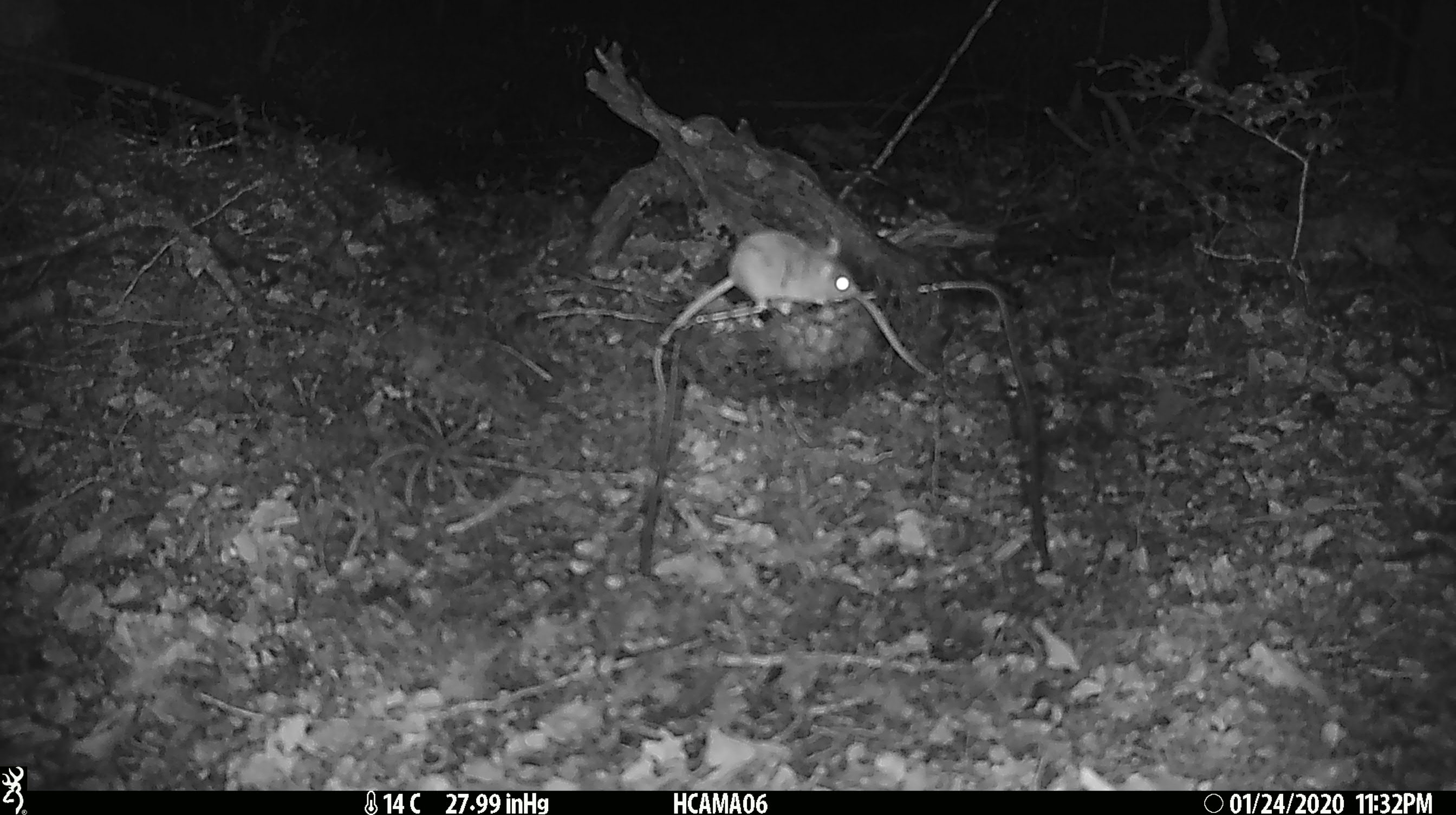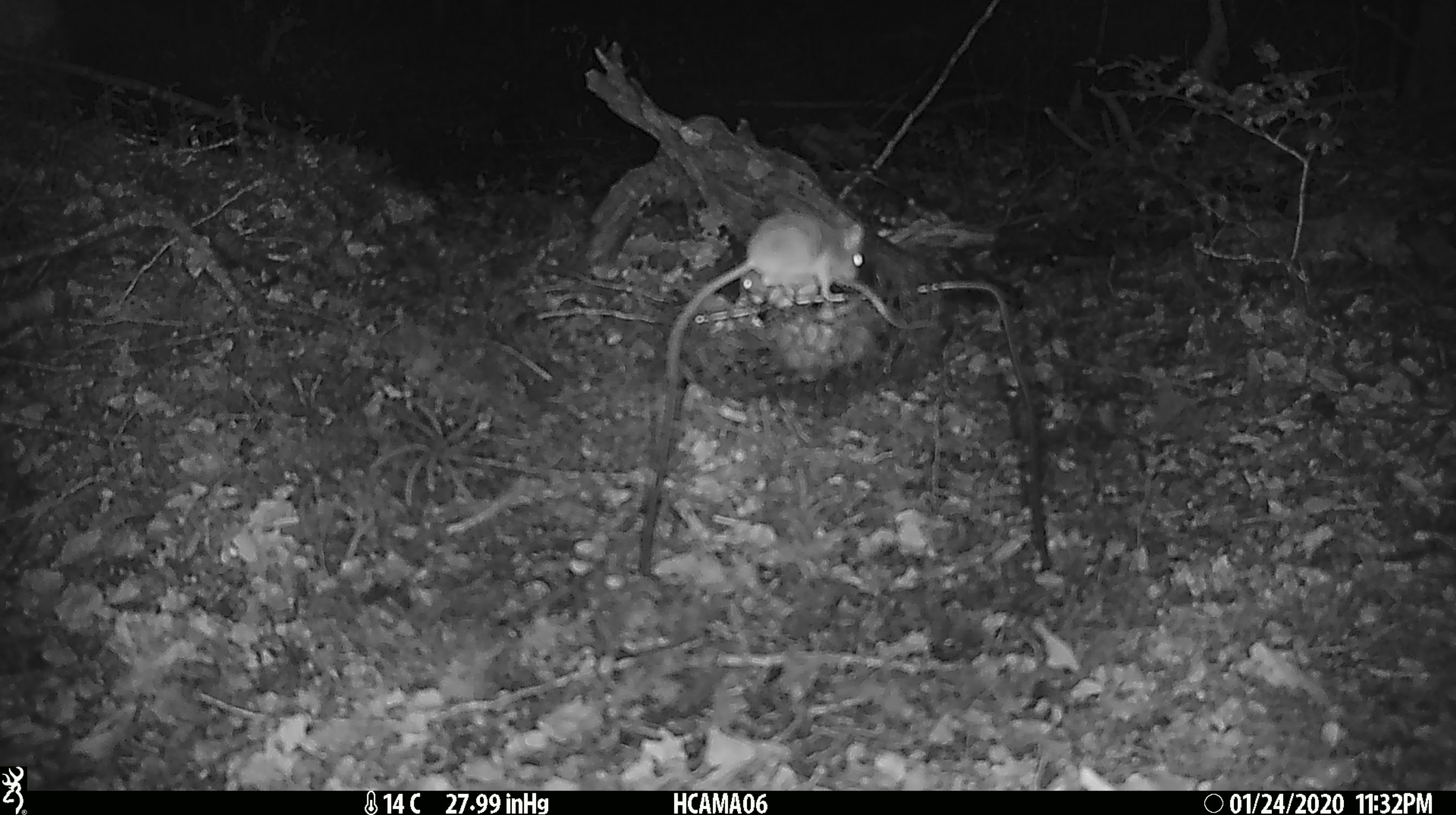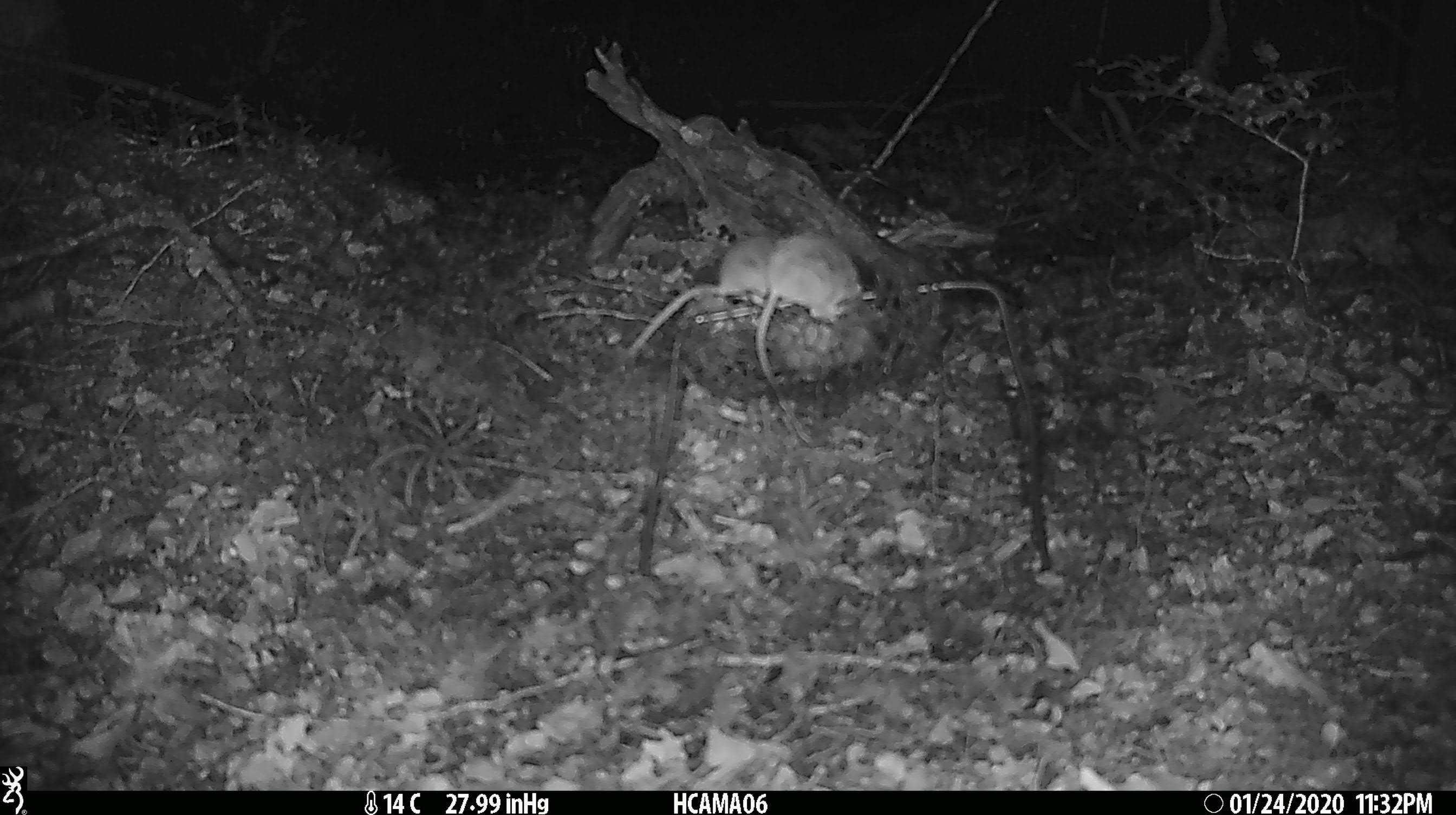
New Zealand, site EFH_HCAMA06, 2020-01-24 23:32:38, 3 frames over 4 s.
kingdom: Animalia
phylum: Chordata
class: Mammalia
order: Rodentia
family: Muridae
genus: Mus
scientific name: Mus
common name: mouse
Mouse (Mus).